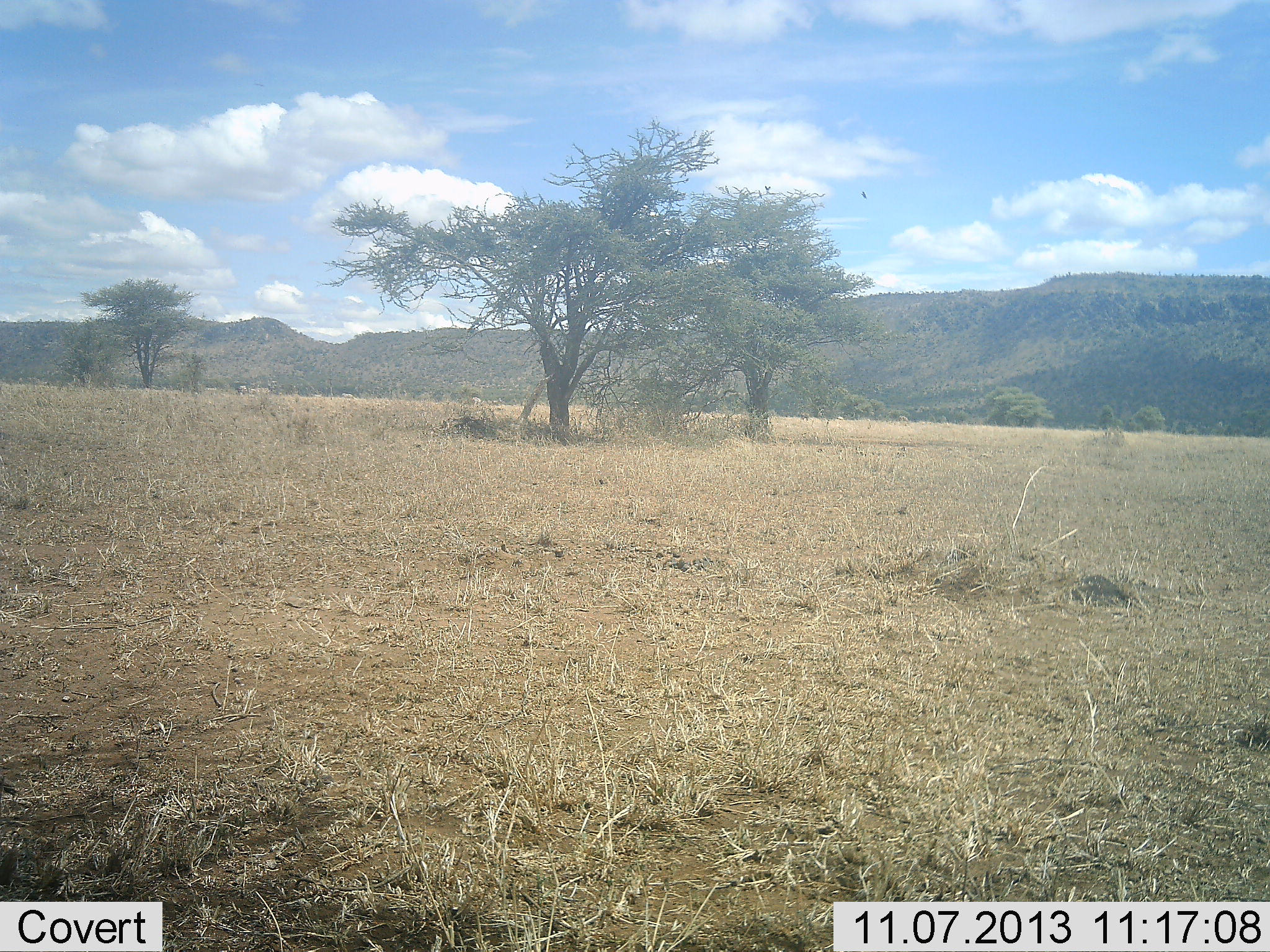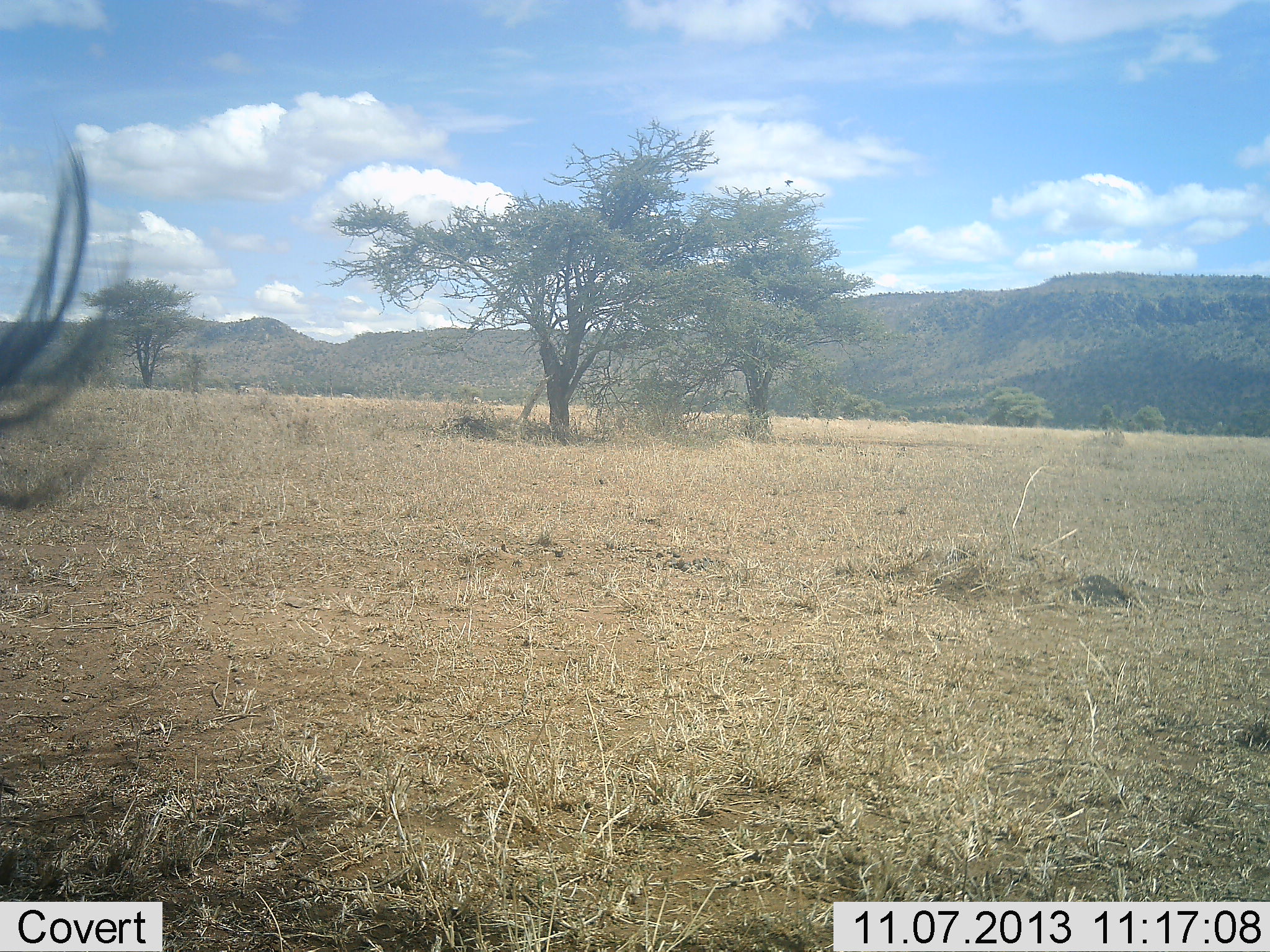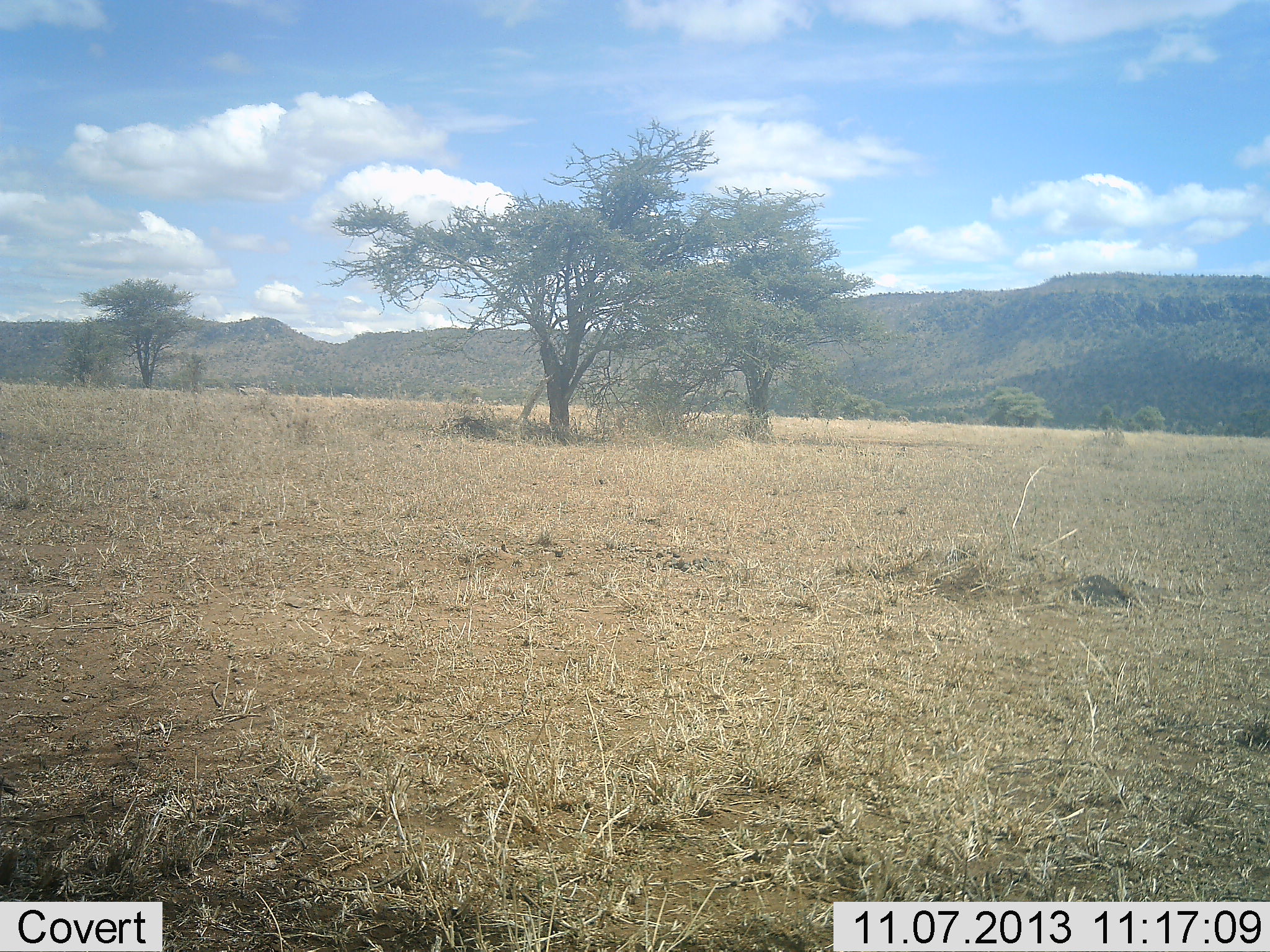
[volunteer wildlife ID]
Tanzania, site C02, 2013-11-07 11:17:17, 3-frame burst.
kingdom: Animalia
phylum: Chordata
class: Mammalia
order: Artiodactyla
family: Bovidae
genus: Connochaetes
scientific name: Connochaetes taurinus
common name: blue wildebeest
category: wildebeest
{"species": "wildebeest (blue wildebeest) (Connochaetes taurinus)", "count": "1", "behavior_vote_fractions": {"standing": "100%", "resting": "0%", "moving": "0%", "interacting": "0%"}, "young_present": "0%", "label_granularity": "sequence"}